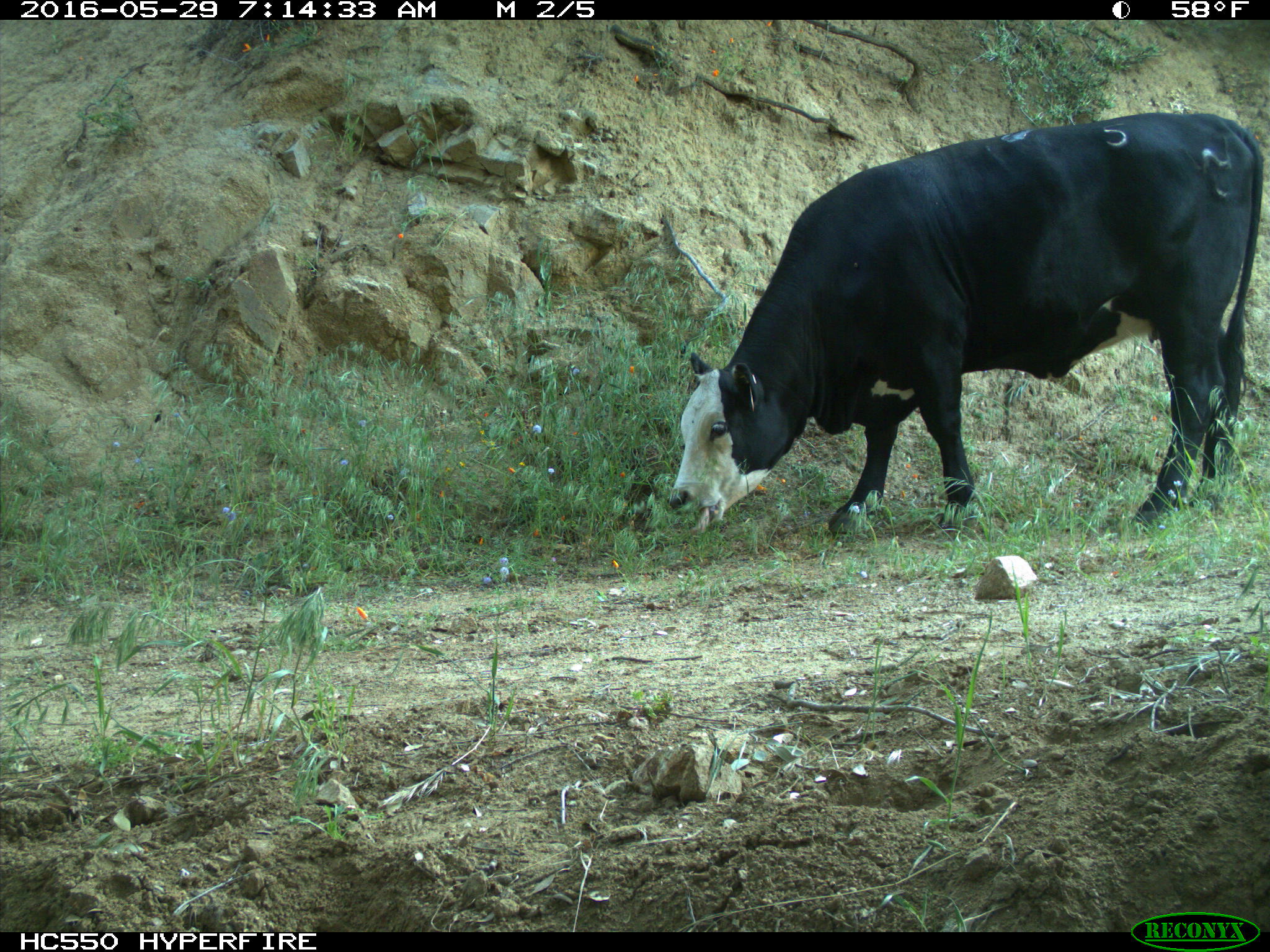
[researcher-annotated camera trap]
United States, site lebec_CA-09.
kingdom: Animalia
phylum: Chordata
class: Mammalia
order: Artiodactyla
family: Bovidae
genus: Bos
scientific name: Bos taurus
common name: domestic cow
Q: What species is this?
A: Bos taurus (domestic cow).